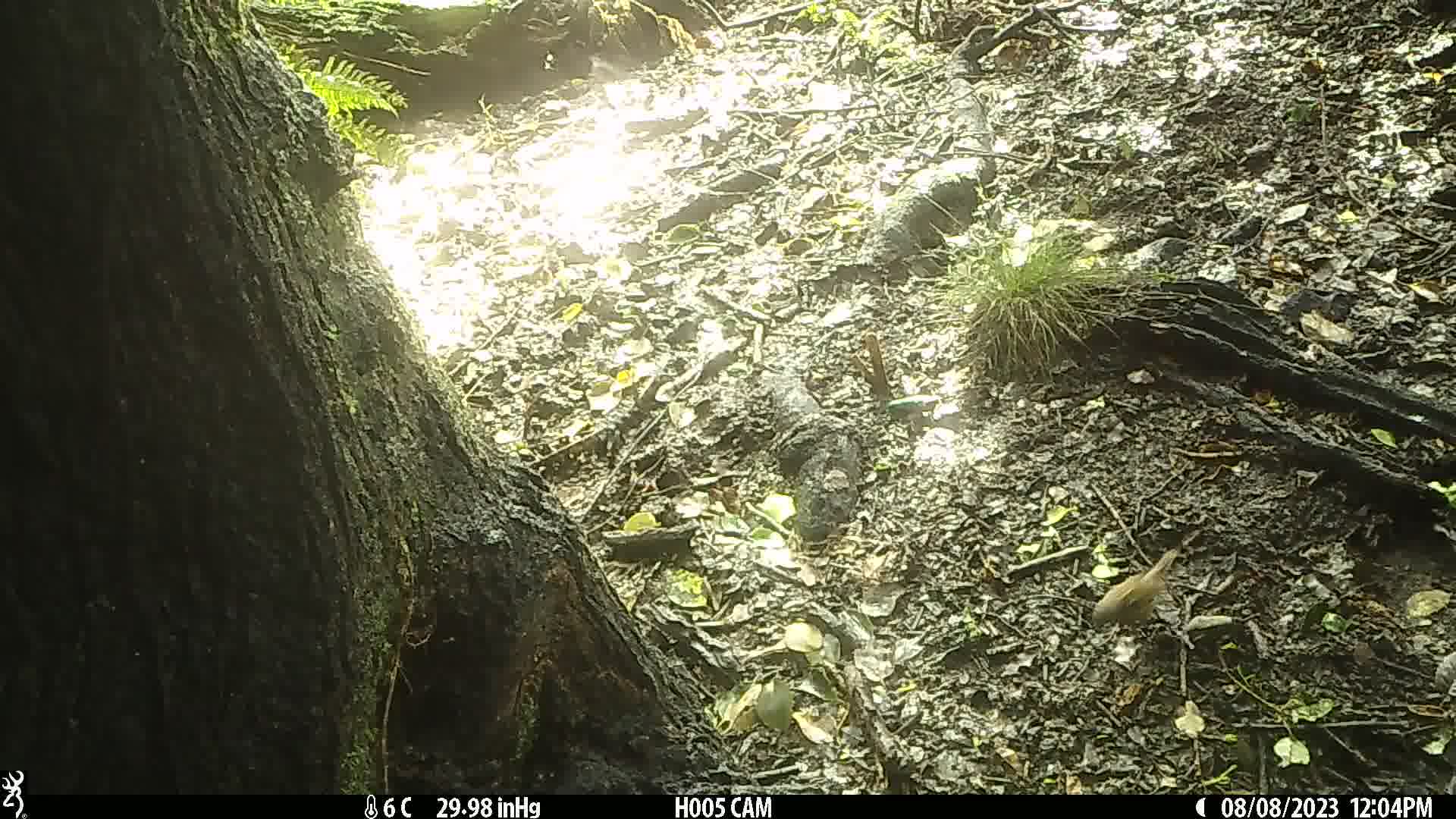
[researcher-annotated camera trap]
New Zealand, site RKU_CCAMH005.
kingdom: Animalia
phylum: Chordata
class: Aves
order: Passeriformes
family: Prunellidae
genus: Prunella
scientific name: Prunella modularis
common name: dunnock